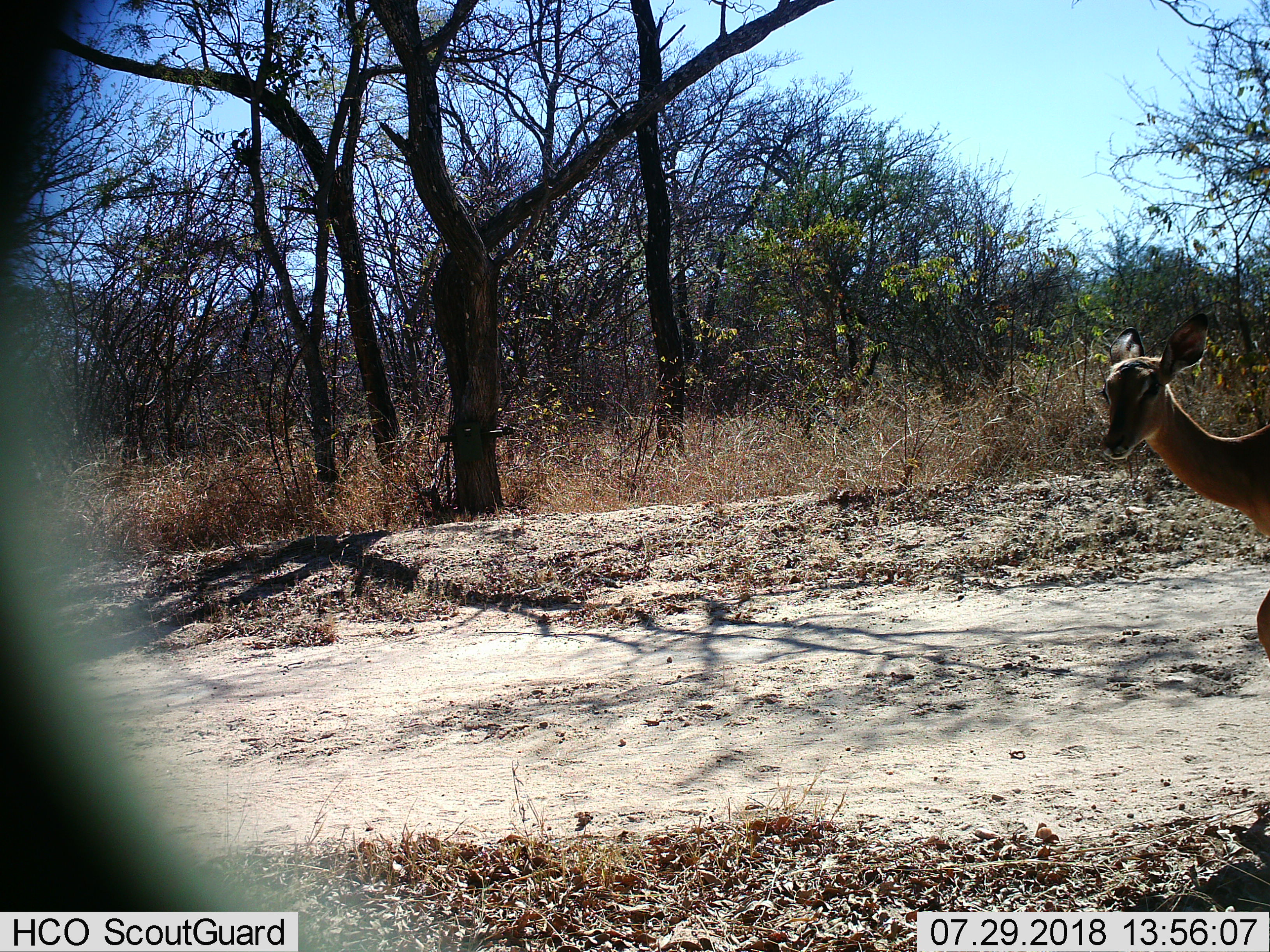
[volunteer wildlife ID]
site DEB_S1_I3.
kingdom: Animalia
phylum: Chordata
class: Mammalia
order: Artiodactyla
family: Bovidae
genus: Aepyceros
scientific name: Aepyceros melampus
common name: impala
Impala (Aepyceros melampus), count 1. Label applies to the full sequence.